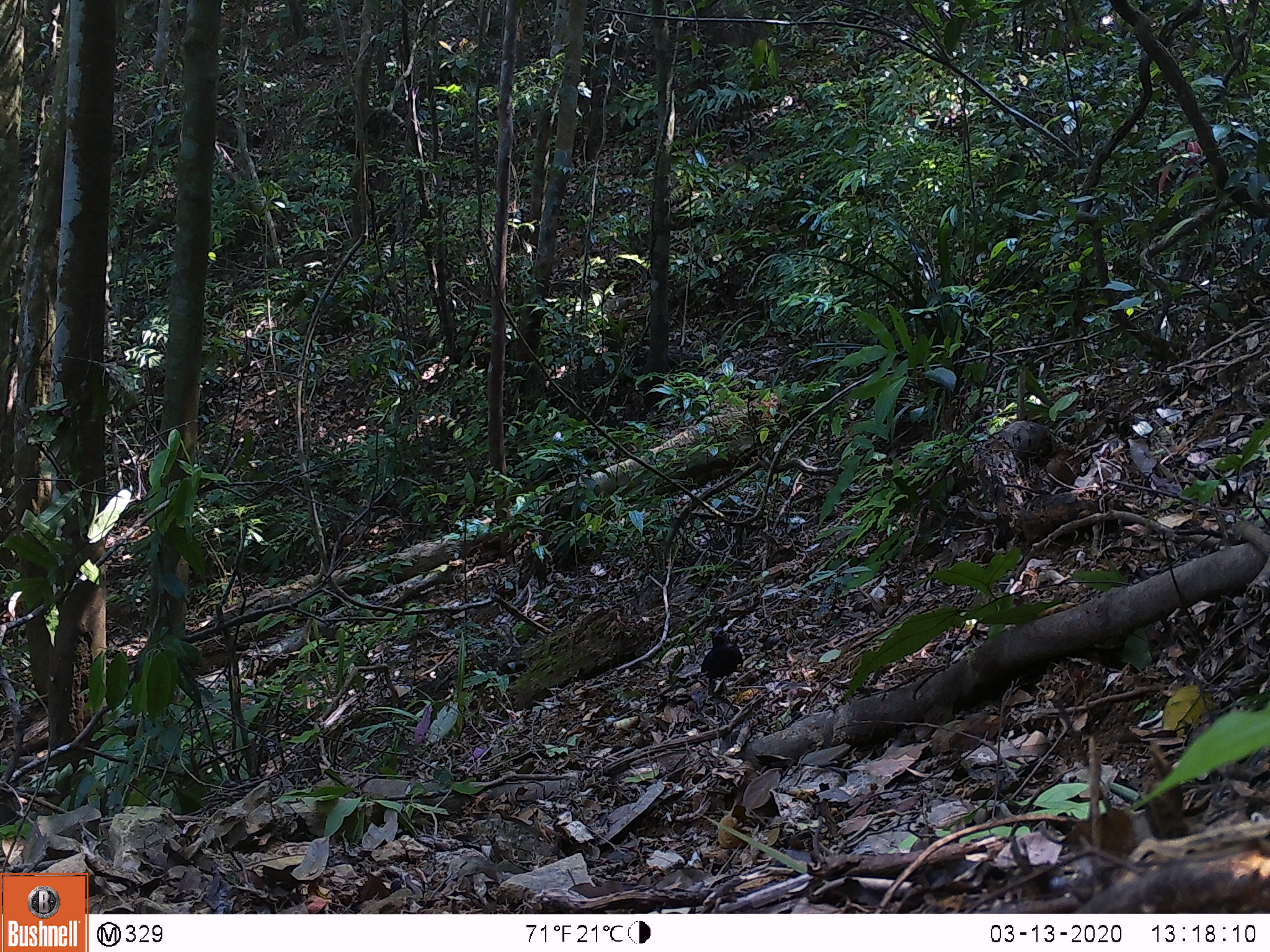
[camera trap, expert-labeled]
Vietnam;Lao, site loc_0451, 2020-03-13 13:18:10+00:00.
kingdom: Animalia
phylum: Chordata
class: Aves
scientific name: Aves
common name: bird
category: unidentified bird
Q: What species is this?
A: Unidentified bird (bird) (Aves).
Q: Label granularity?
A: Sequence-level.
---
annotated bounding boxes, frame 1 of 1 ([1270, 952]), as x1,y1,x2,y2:
unidentified bird: 700,626,744,696